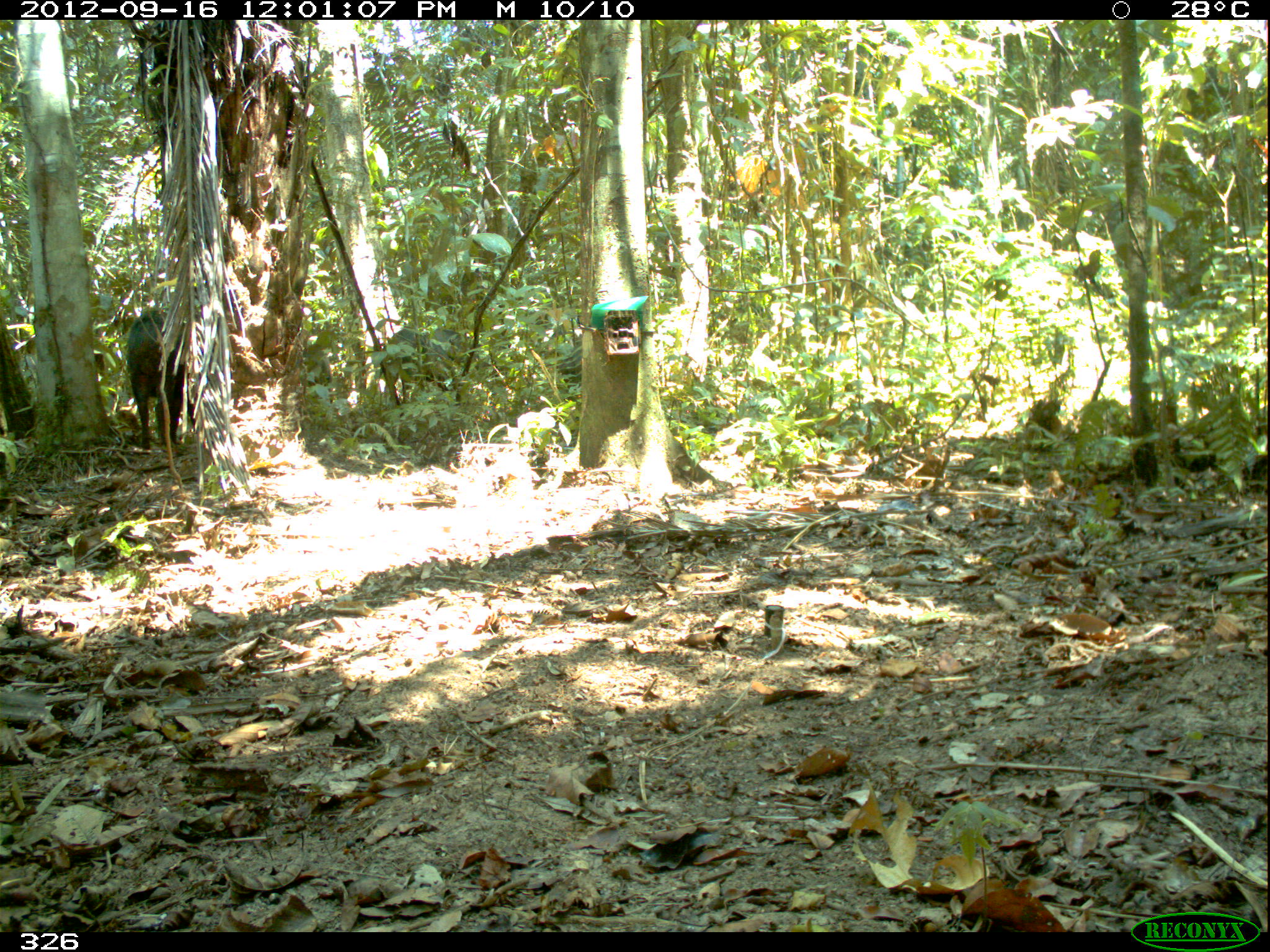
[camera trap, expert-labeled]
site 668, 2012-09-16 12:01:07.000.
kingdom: Animalia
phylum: Chordata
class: Mammalia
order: Artiodactyla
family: Tayassuidae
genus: Tayassu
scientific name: Tayassu pecari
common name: white-lipped peccary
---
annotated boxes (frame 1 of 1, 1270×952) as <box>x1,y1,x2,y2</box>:
tayassu pecari: <box>124,305,185,452</box>; <box>383,328,458,407</box>